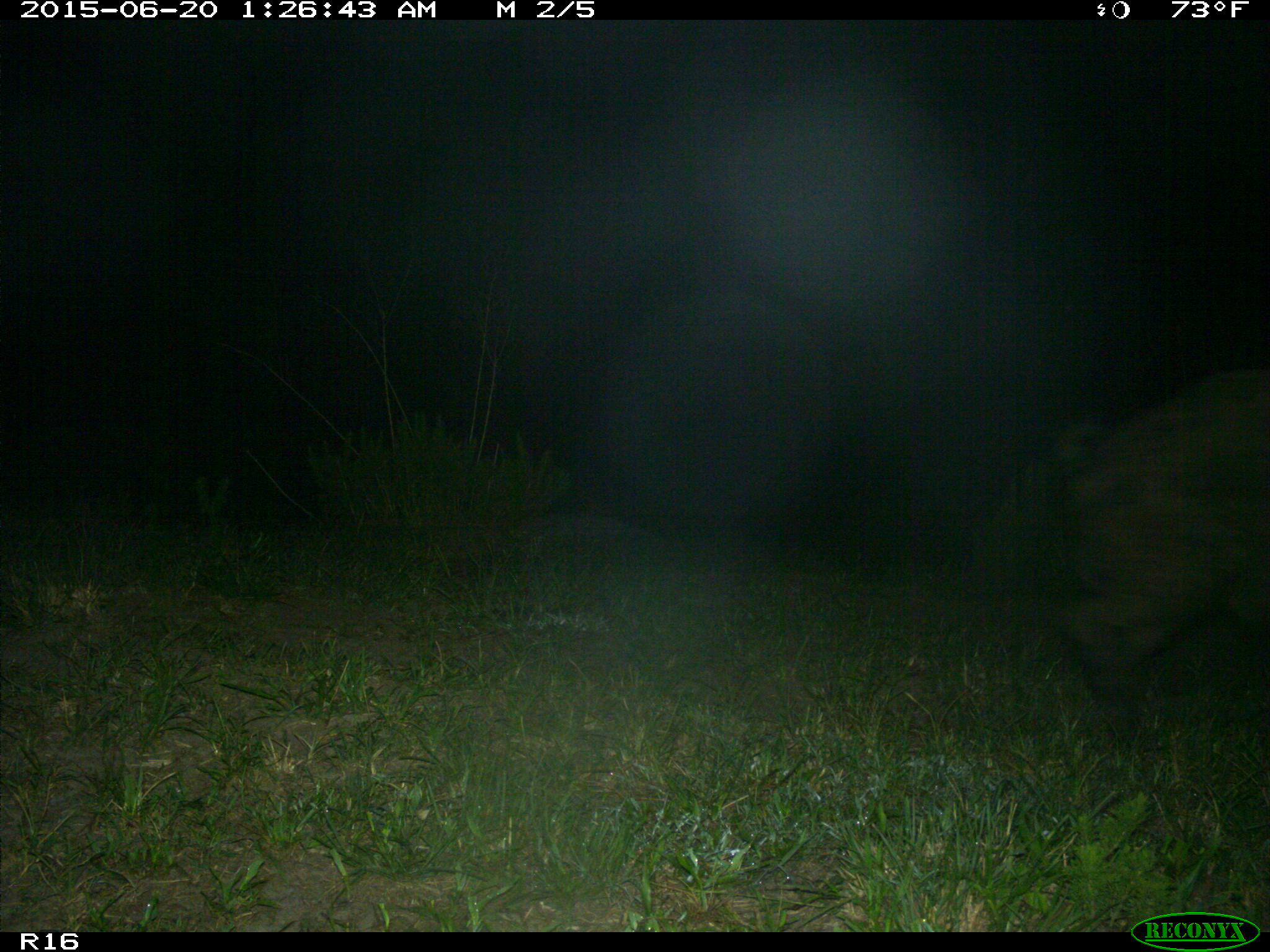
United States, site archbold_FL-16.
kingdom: Animalia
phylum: Chordata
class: Mammalia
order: Artiodactyla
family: Suidae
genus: Sus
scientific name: Sus scrofa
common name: wild boar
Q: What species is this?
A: Sus scrofa (wild boar).